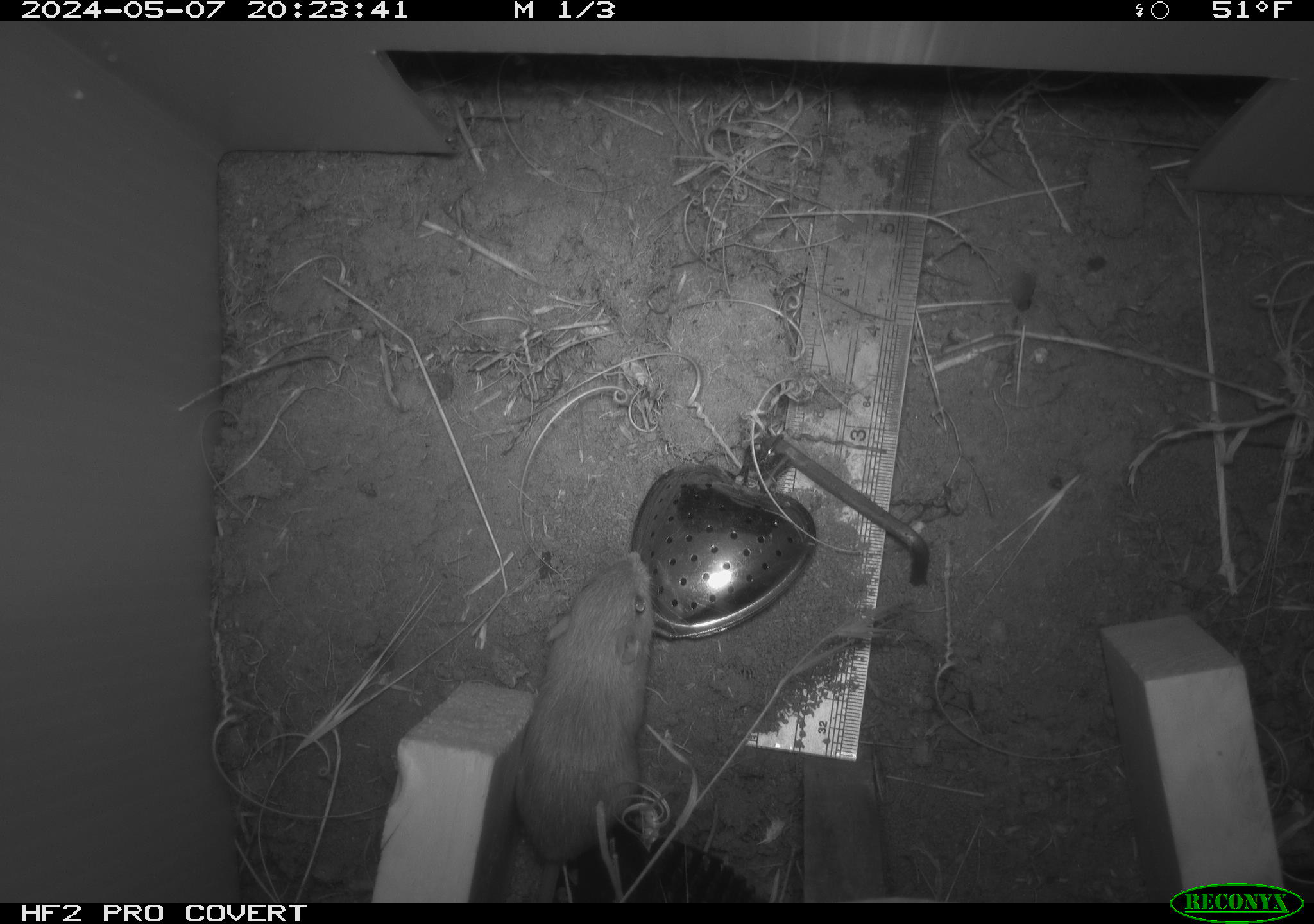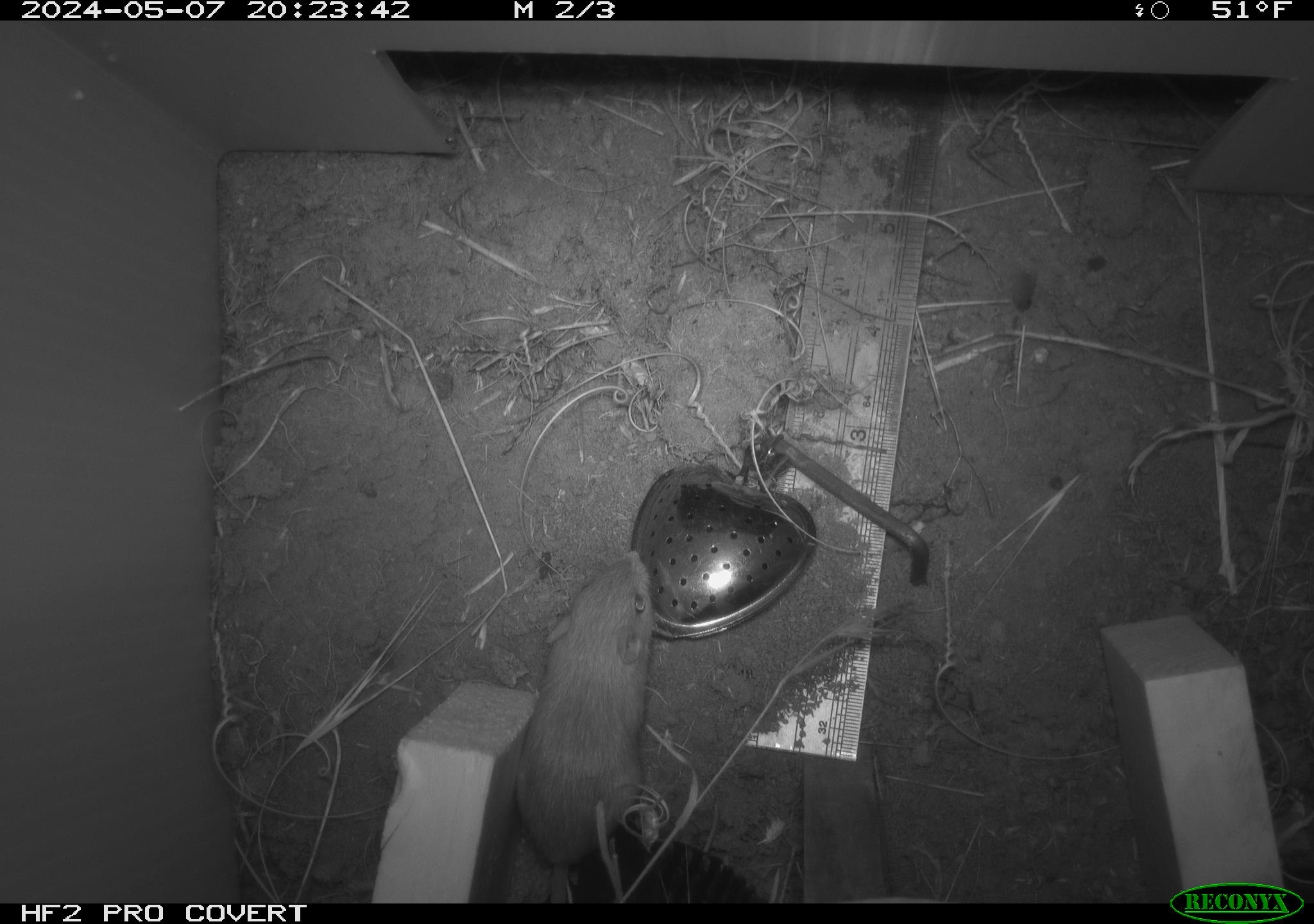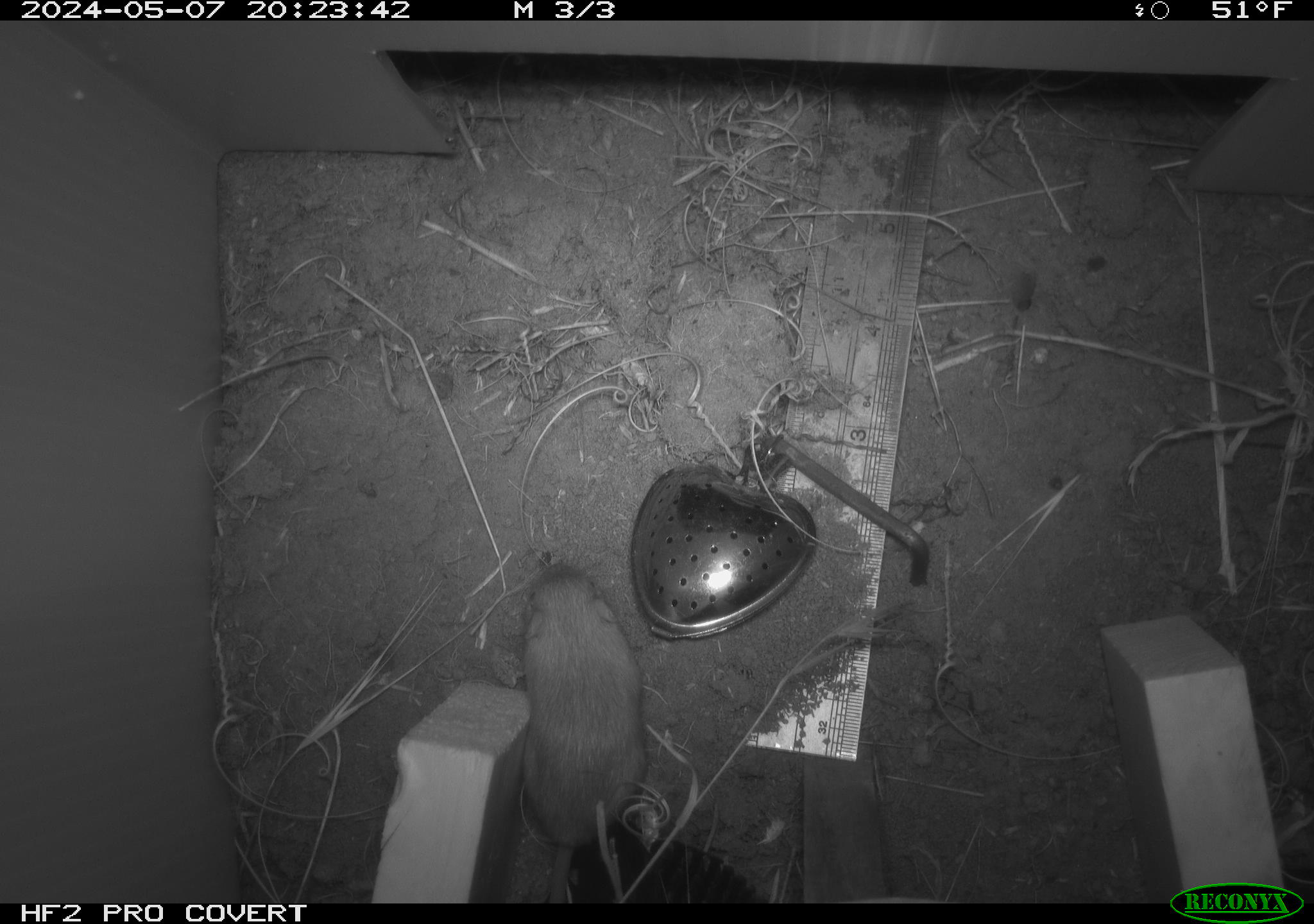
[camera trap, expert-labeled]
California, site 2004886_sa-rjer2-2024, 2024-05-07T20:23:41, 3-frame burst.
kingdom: Animalia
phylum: Chordata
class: Mammalia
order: Rodentia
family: Heteromyidae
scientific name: Heteromyidae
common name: kangaroo rats and pocket mice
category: heteromyidae family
Heteromyidae family (kangaroo rats and pocket mice) (Heteromyidae).